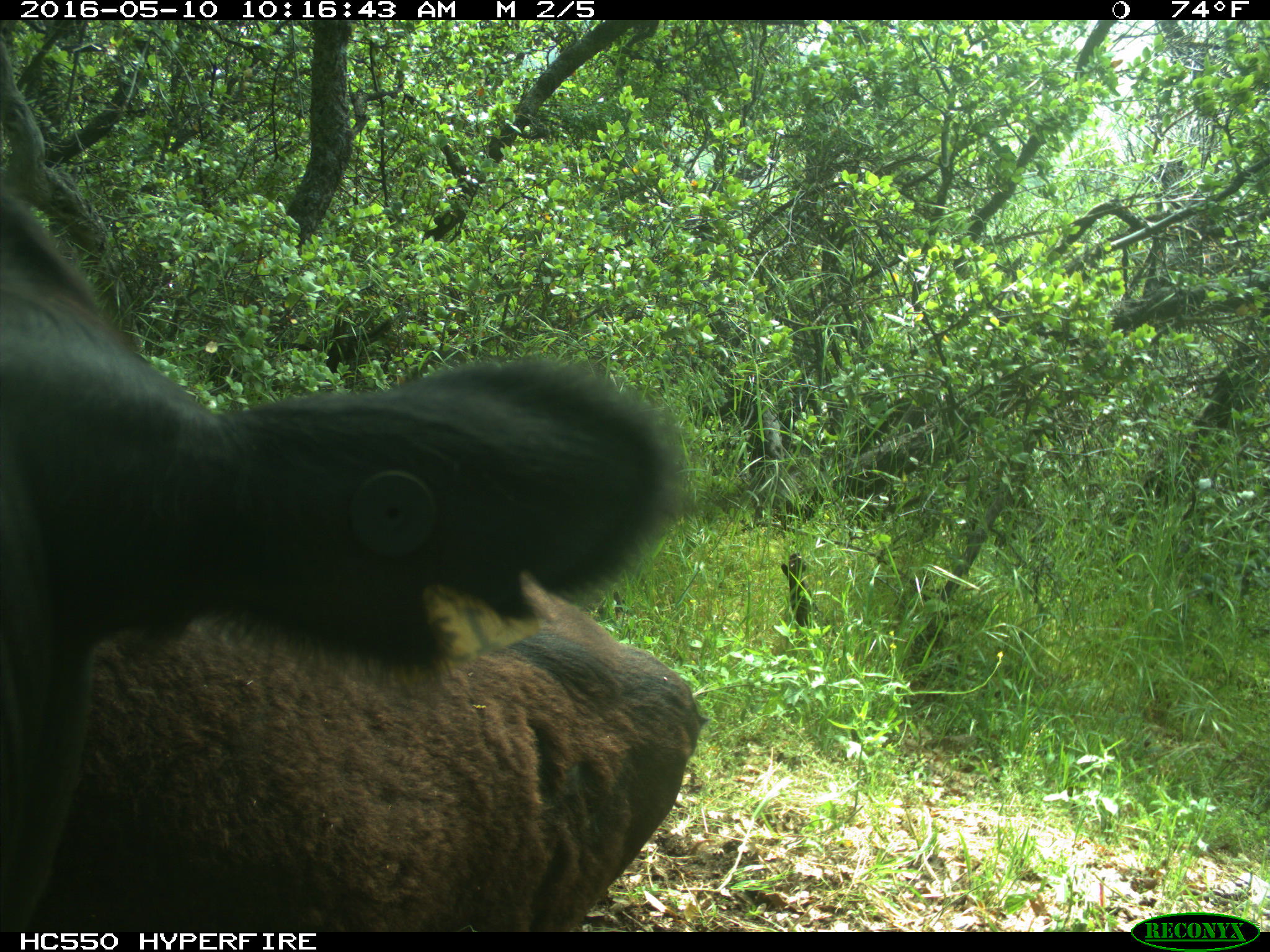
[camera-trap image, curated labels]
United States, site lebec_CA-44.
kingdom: Animalia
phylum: Chordata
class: Mammalia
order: Artiodactyla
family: Bovidae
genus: Bos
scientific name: Bos taurus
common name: domestic cow